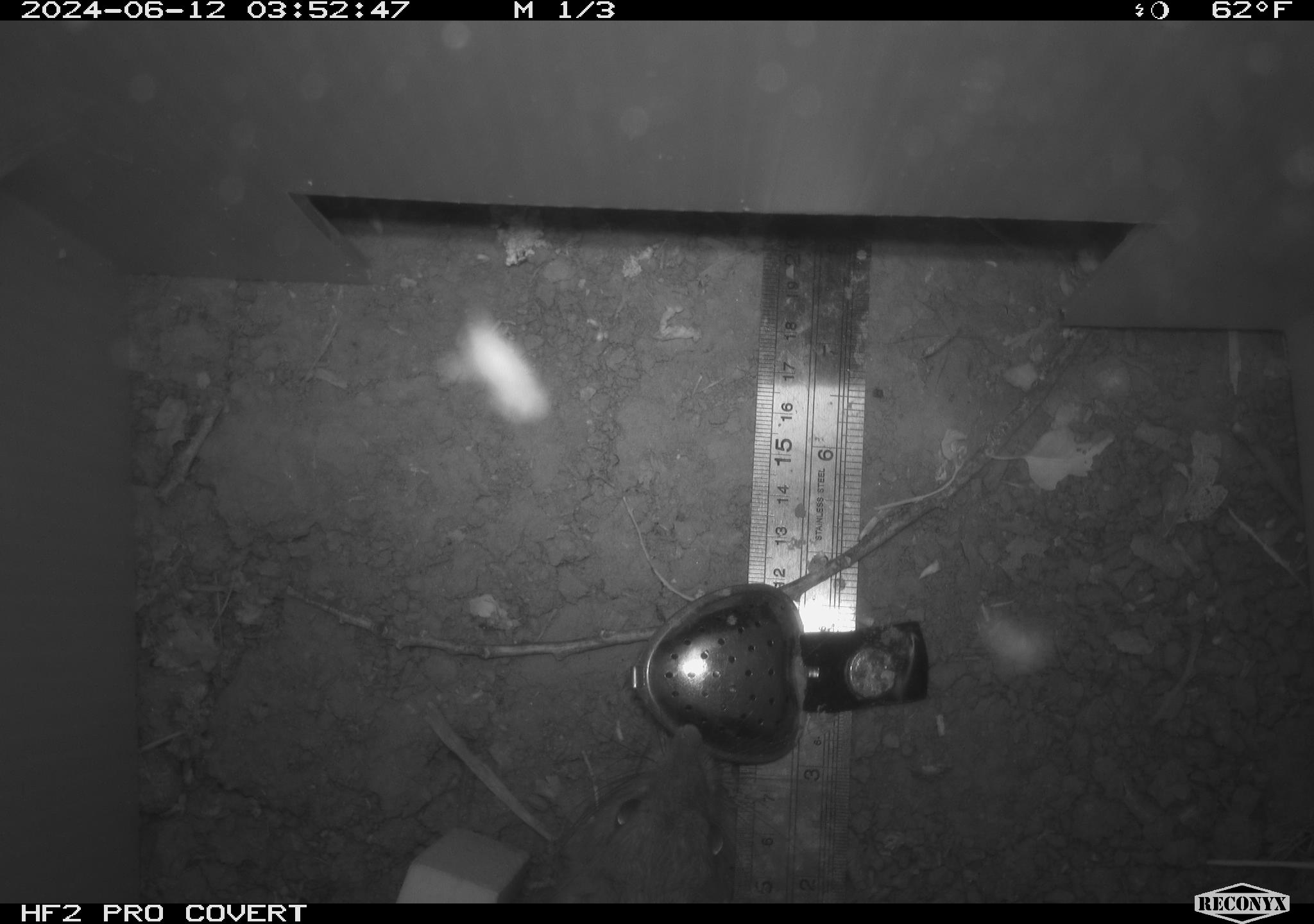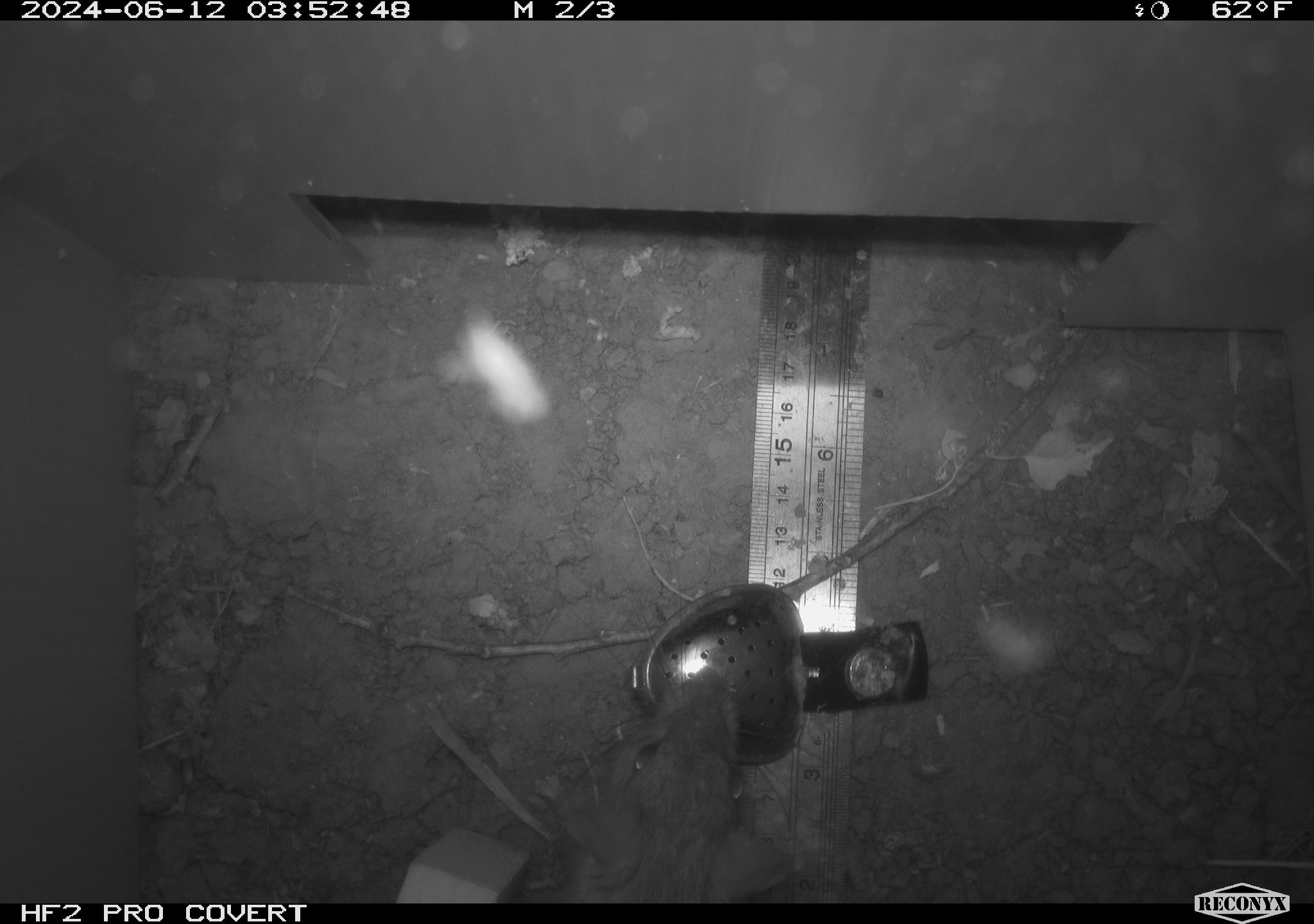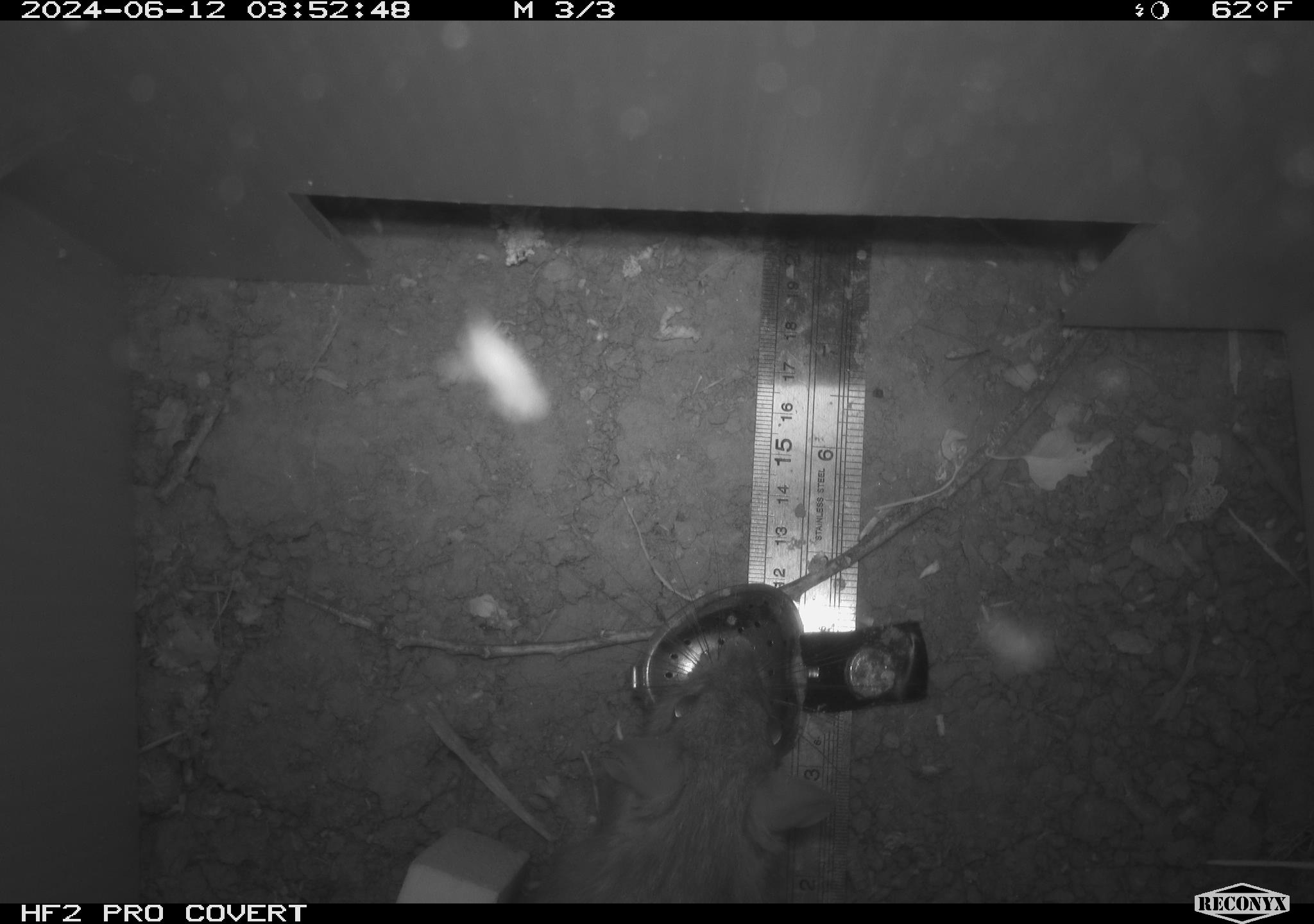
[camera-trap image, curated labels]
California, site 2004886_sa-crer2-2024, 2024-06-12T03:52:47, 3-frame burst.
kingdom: Animalia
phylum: Chordata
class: Mammalia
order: Rodentia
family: Muridae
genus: Rattus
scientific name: Rattus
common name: rat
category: rattus species